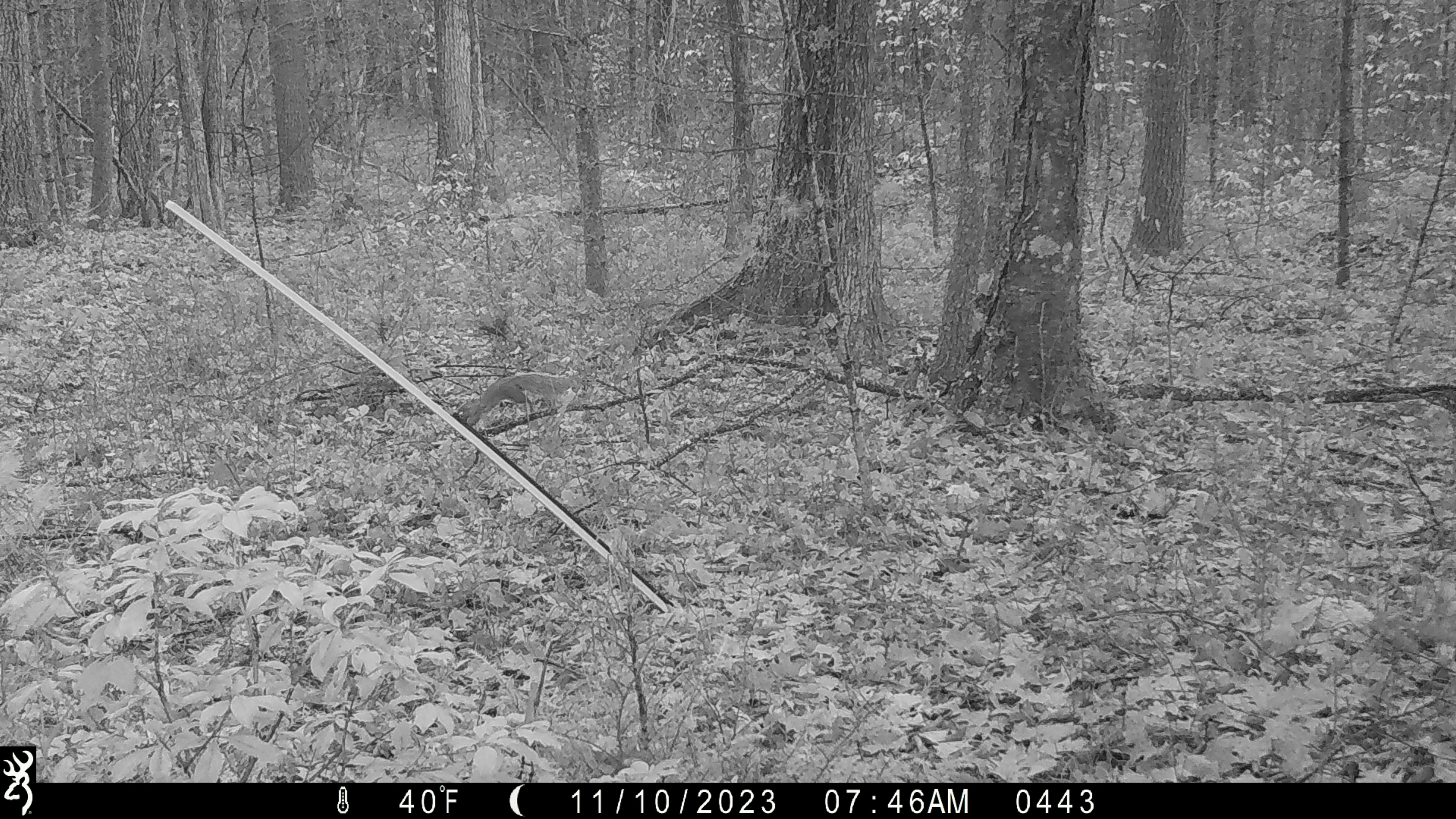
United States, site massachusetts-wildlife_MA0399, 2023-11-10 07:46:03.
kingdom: Animalia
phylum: Chordata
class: Mammalia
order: Rodentia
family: Sciuridae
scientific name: Sciuridae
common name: squirrel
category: squirrel sp.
Squirrel sp. (squirrel) (Sciuridae).